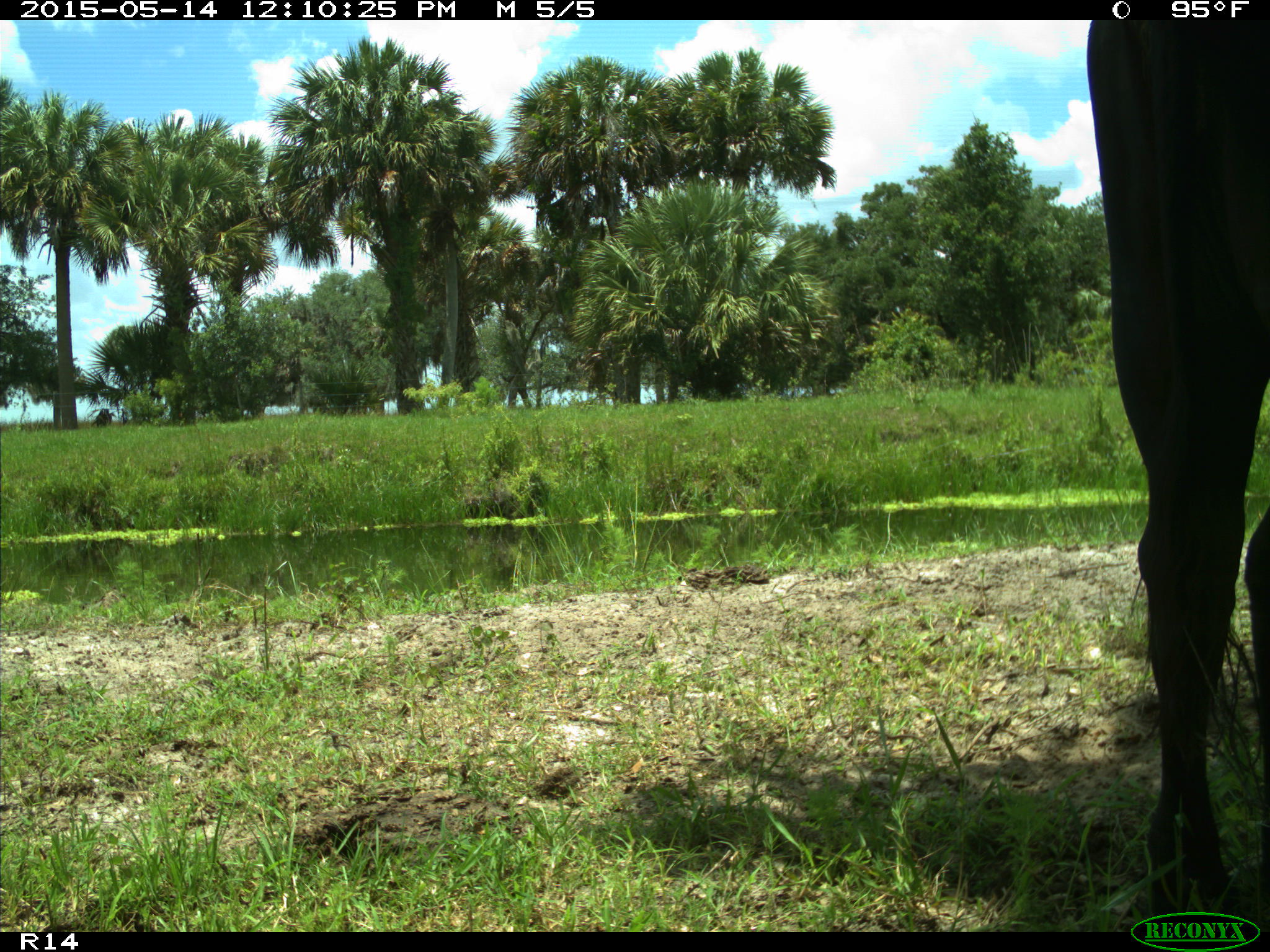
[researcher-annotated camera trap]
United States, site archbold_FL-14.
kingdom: Animalia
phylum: Chordata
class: Mammalia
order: Artiodactyla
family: Bovidae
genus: Bos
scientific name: Bos taurus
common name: domestic cow